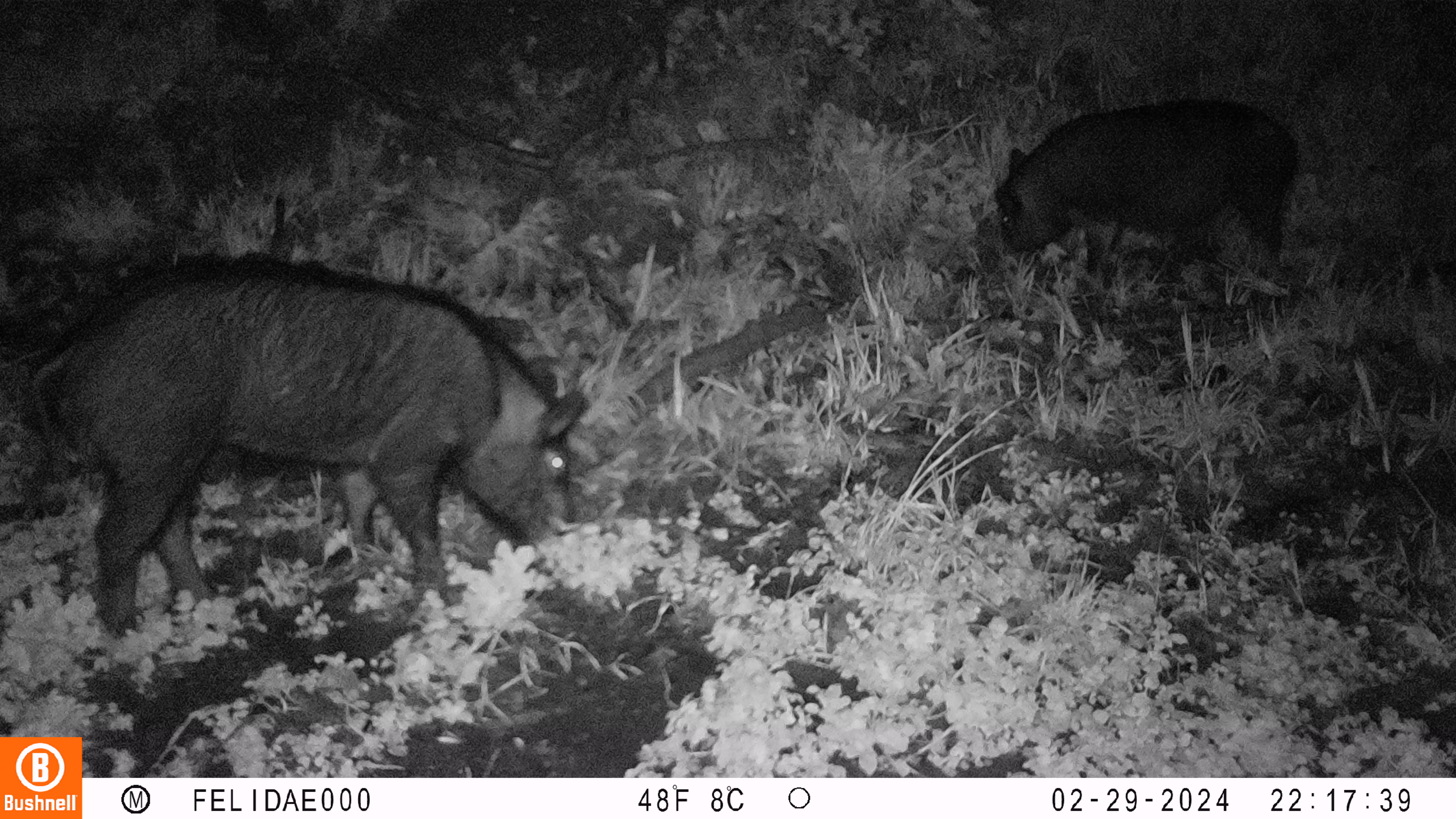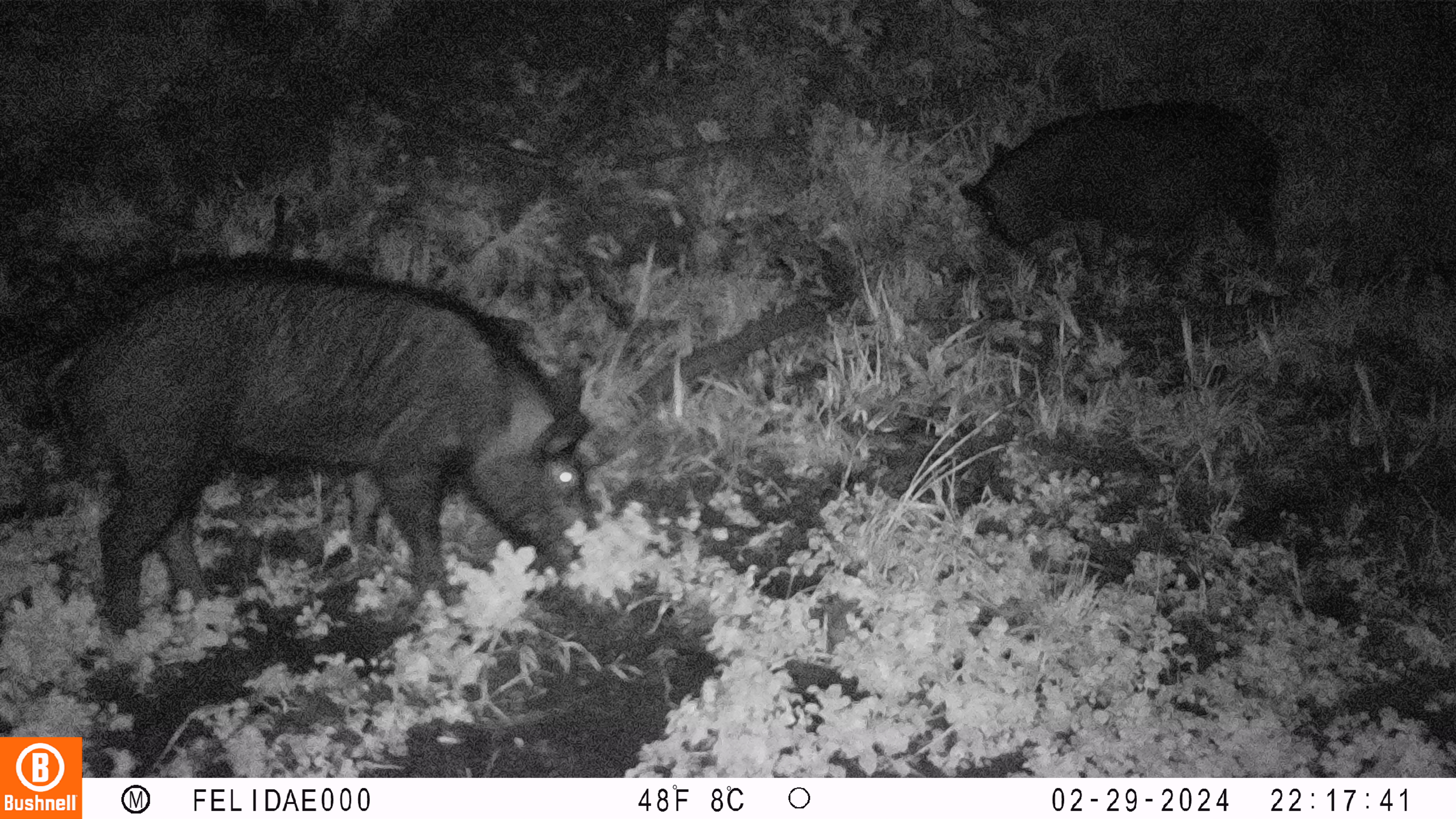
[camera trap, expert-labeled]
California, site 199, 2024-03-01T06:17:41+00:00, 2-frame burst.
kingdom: Animalia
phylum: Chordata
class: Mammalia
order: Artiodactyla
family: Suidae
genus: Sus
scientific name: Sus scrofa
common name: wild boar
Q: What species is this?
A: Wild boar (Sus scrofa).